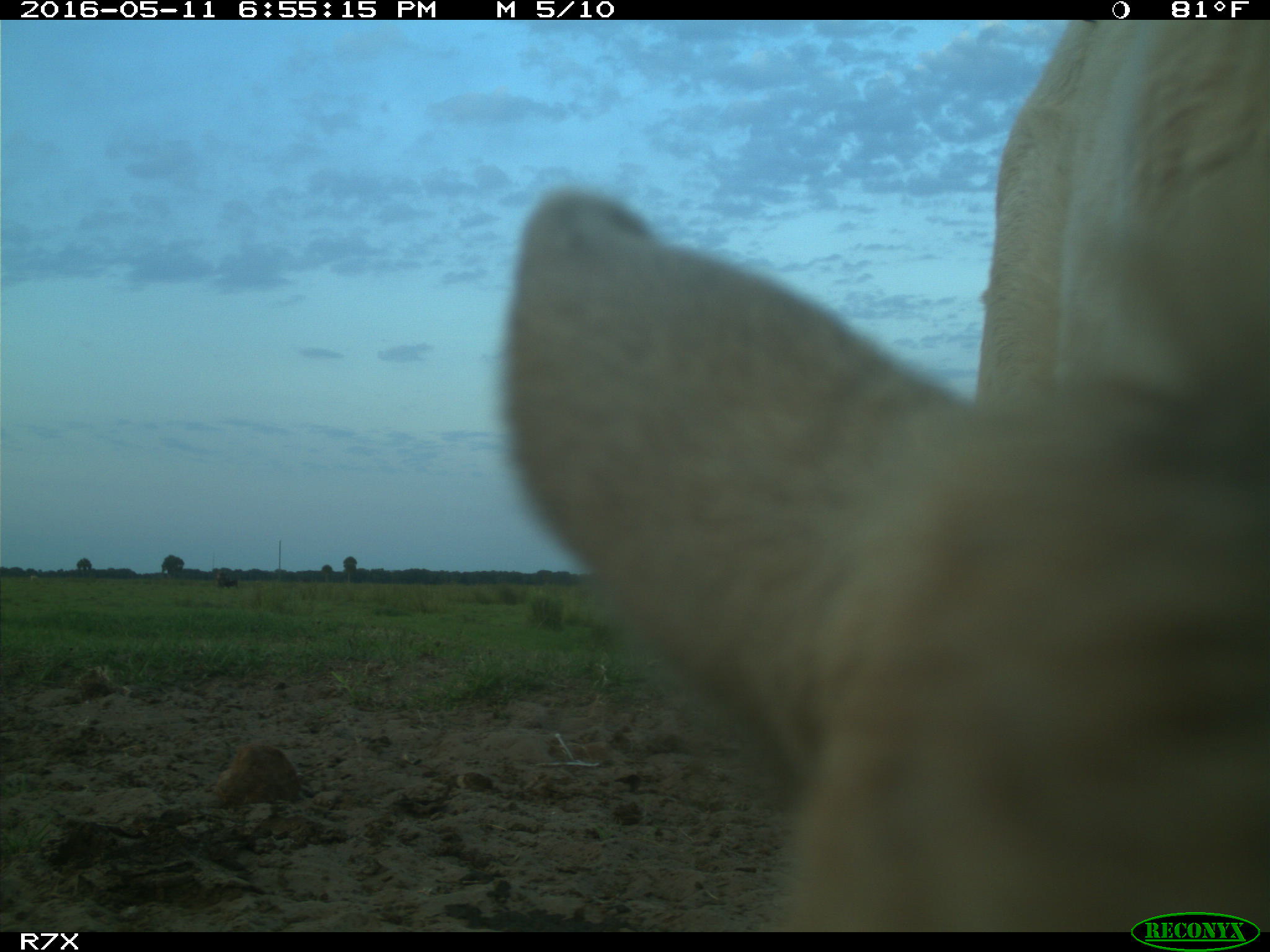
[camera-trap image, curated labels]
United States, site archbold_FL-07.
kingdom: Animalia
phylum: Chordata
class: Mammalia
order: Artiodactyla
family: Bovidae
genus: Bos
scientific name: Bos taurus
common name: domestic cow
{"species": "Bos taurus (domestic cow)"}